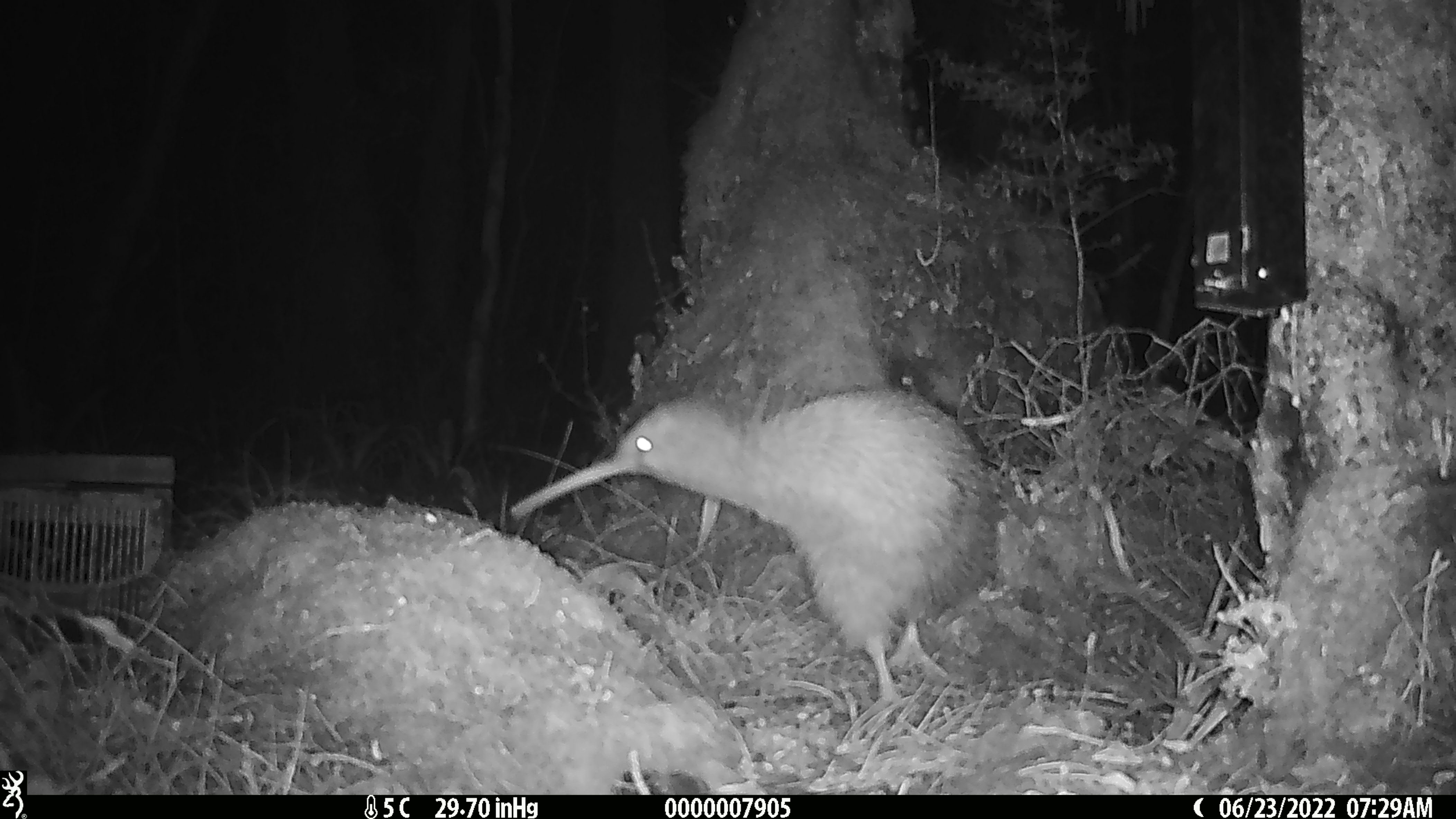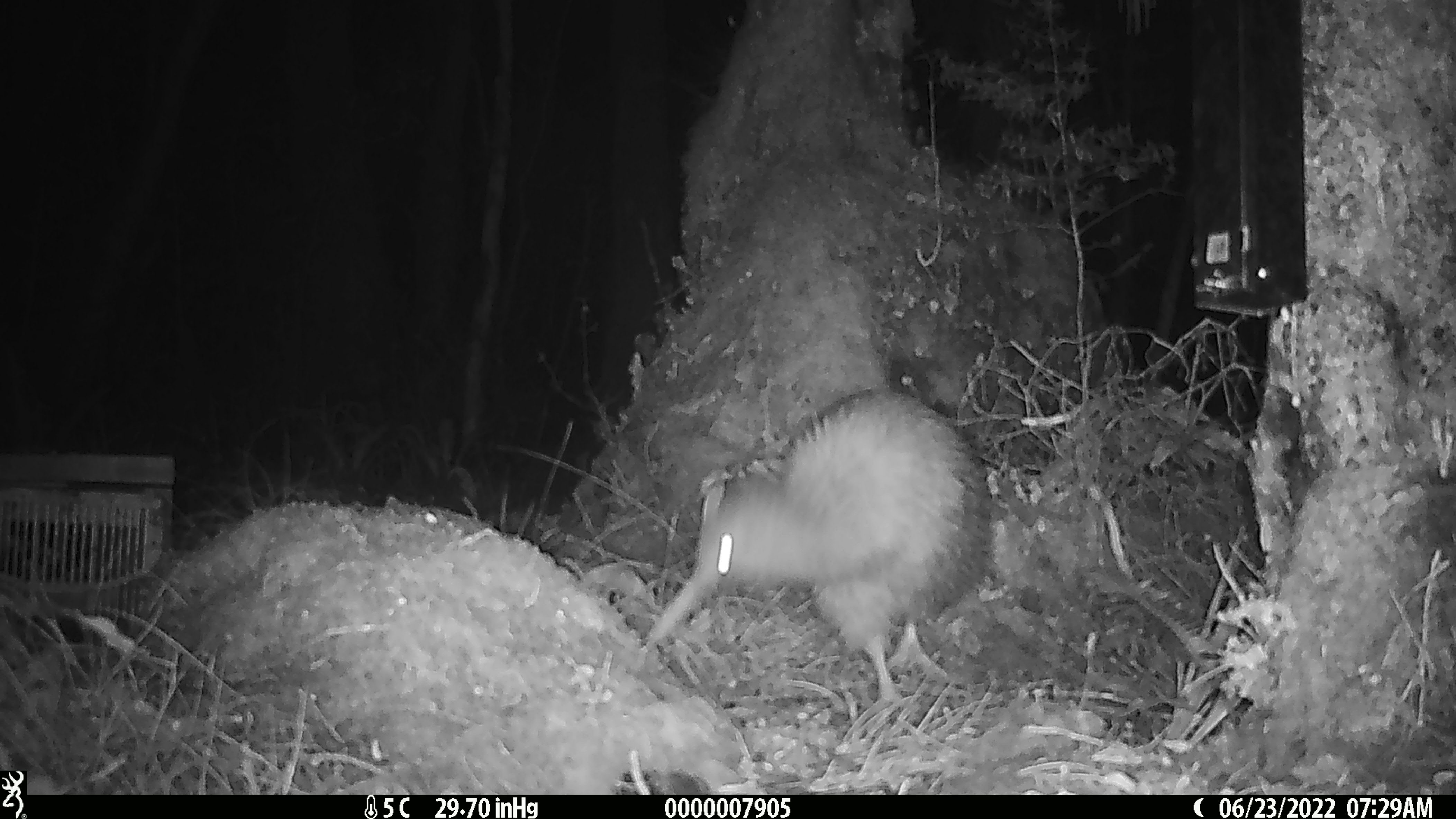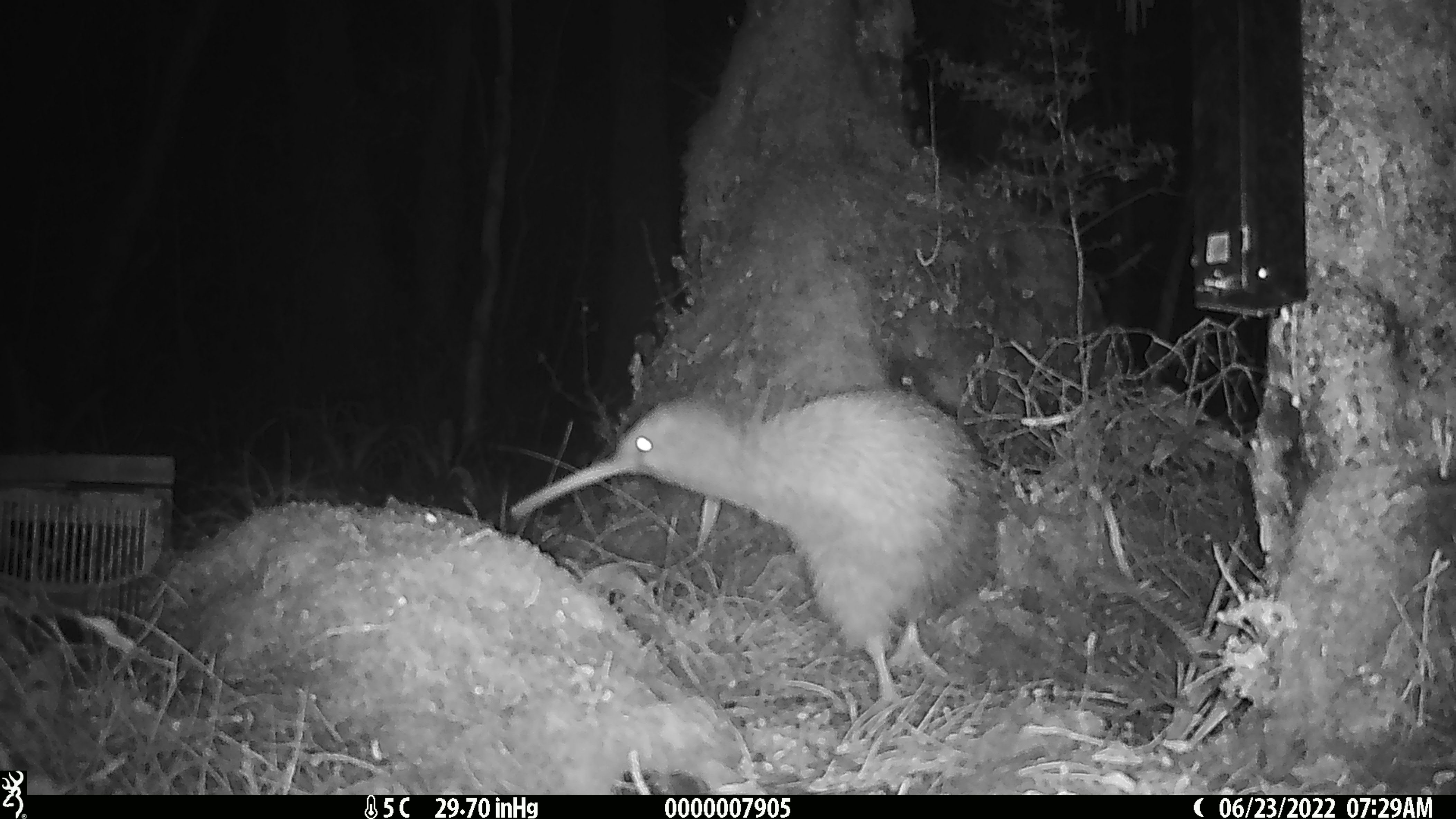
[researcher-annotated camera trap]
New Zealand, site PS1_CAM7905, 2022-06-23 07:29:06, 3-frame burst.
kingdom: Animalia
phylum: Chordata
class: Aves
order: Apterygiformes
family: Apterygidae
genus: Apteryx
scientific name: Apteryx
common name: kiwi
Kiwi (Apteryx).